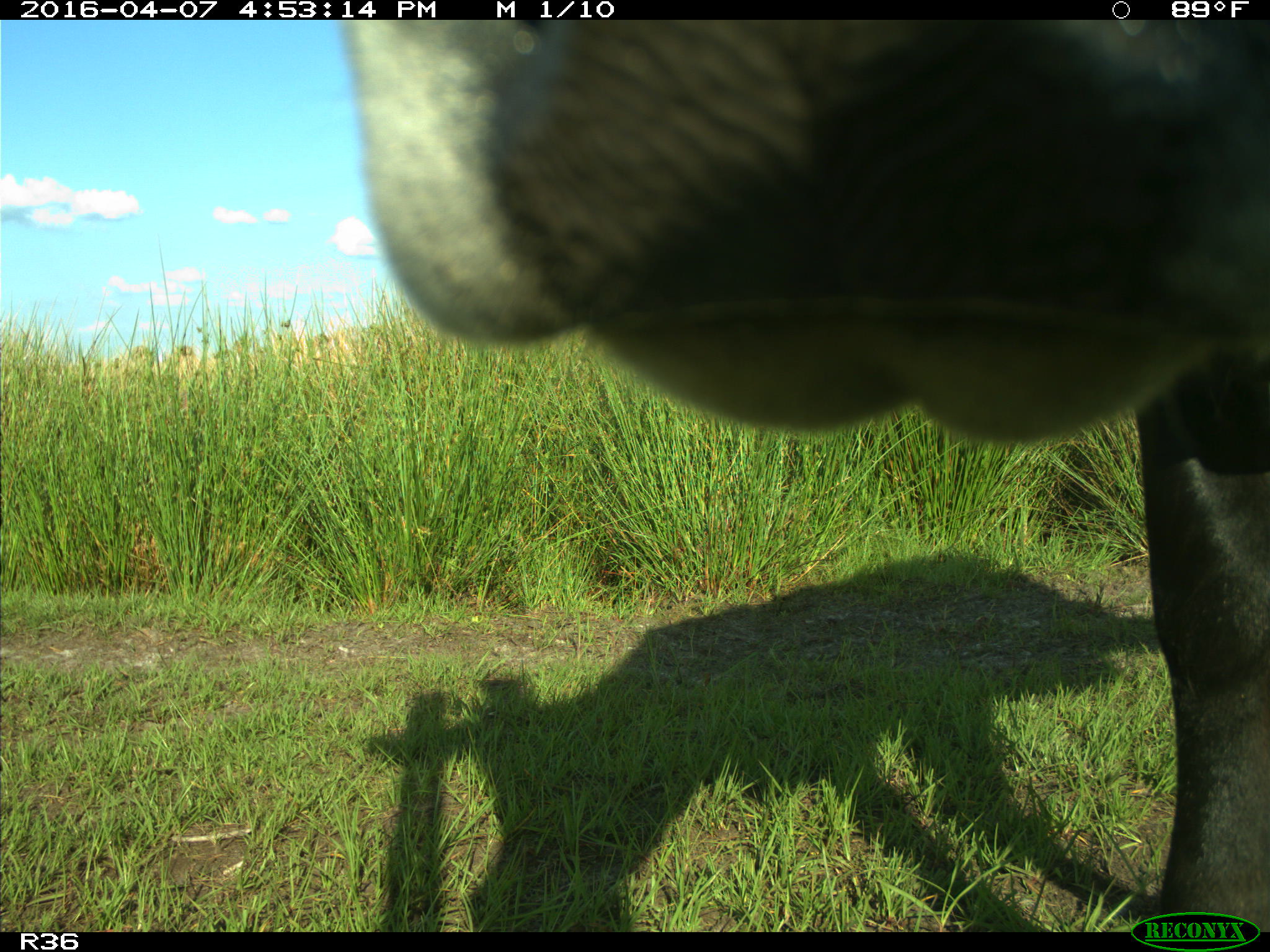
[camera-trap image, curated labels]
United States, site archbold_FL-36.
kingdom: Animalia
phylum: Chordata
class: Mammalia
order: Artiodactyla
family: Bovidae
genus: Bos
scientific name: Bos taurus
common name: domestic cow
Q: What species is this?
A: Bos taurus (domestic cow).